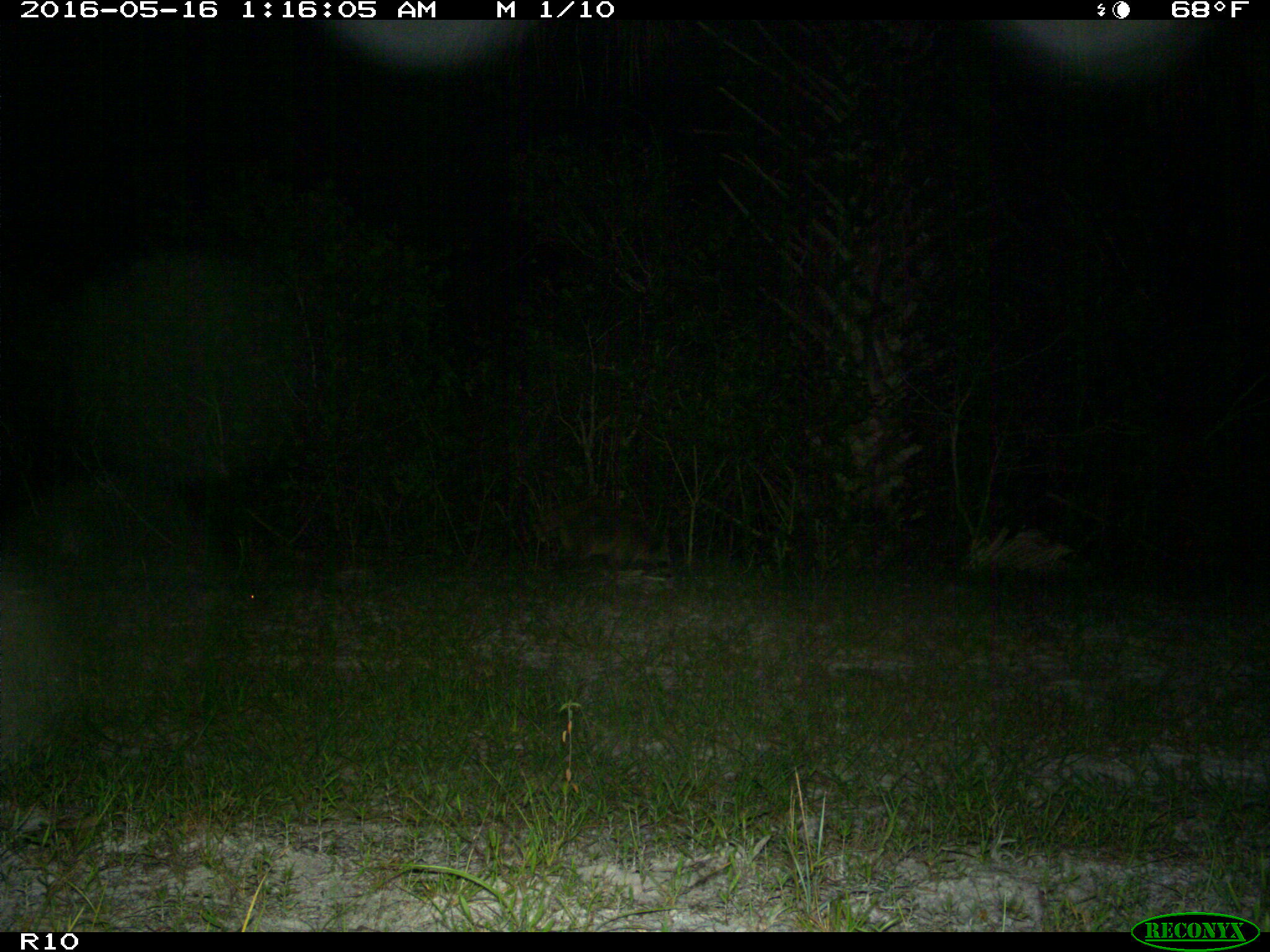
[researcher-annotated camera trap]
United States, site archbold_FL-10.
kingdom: Animalia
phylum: Chordata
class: Mammalia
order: Carnivora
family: Procyonidae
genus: Procyon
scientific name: Procyon lotor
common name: common raccoon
Procyon lotor (common raccoon).